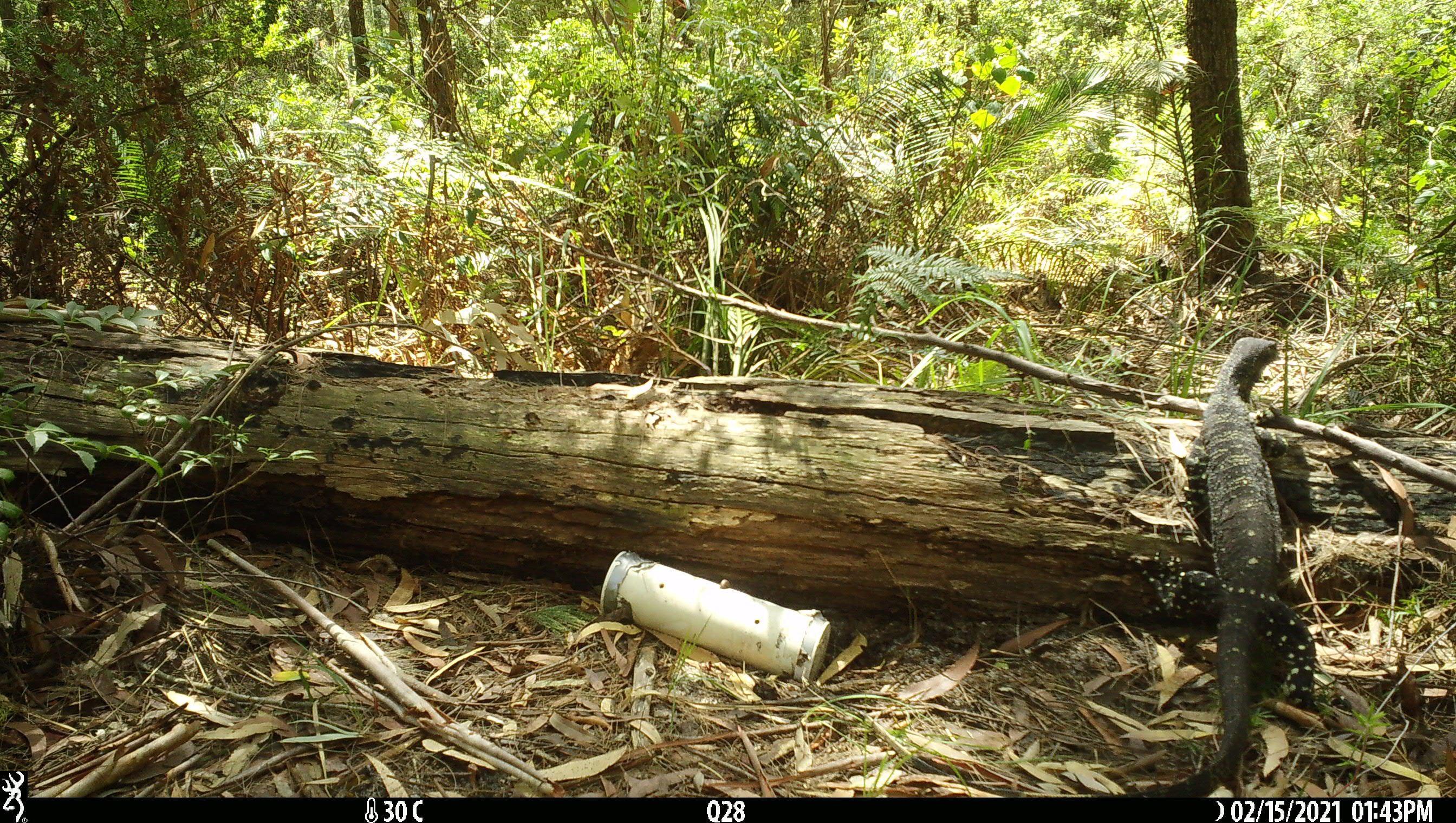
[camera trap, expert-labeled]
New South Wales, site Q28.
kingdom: Animalia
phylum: Chordata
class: Reptilia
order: Squamata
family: Varanidae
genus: Varanus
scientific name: Varanus varius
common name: lace monitor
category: goanna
Goanna (lace monitor) (Varanus varius).